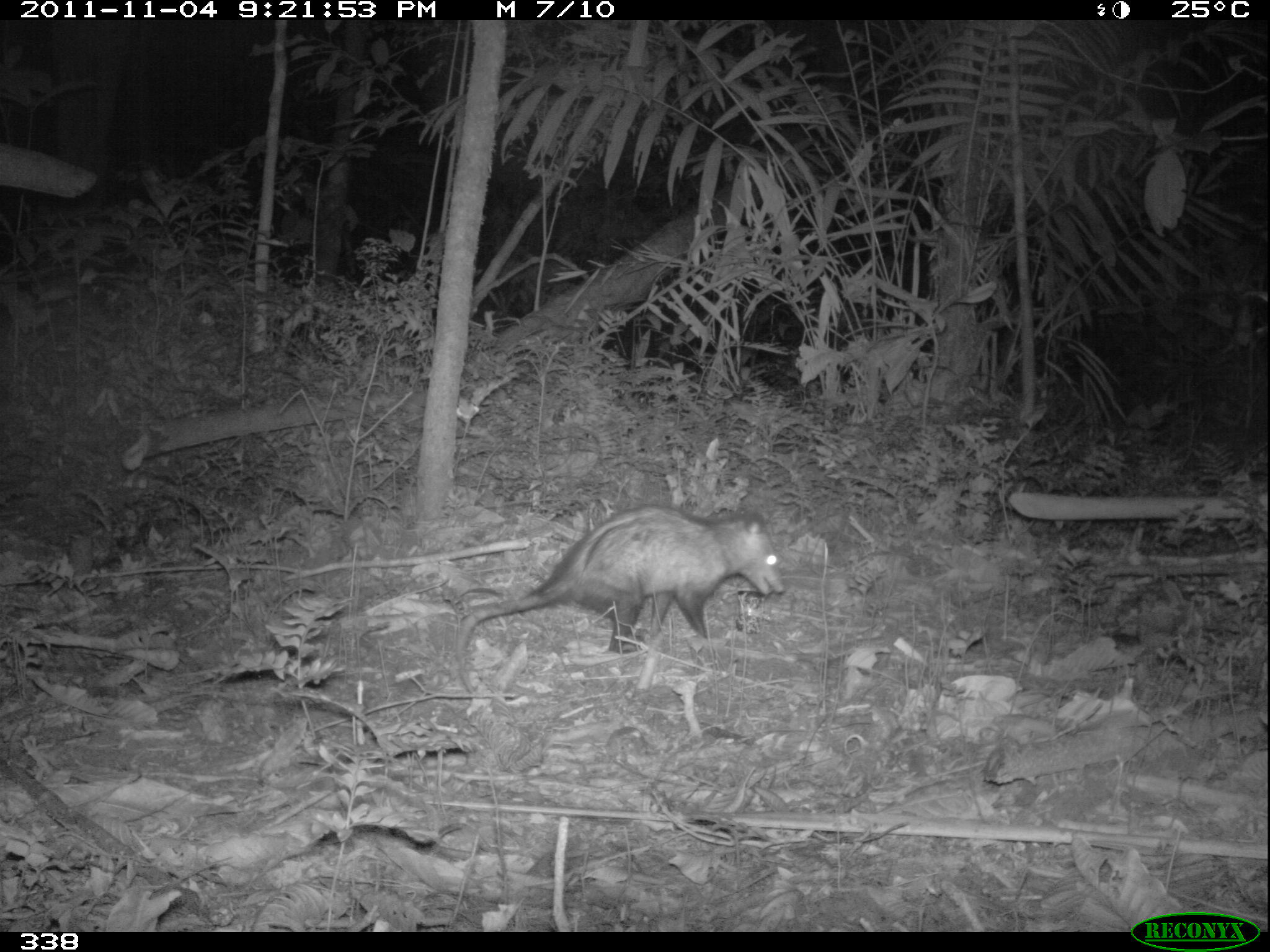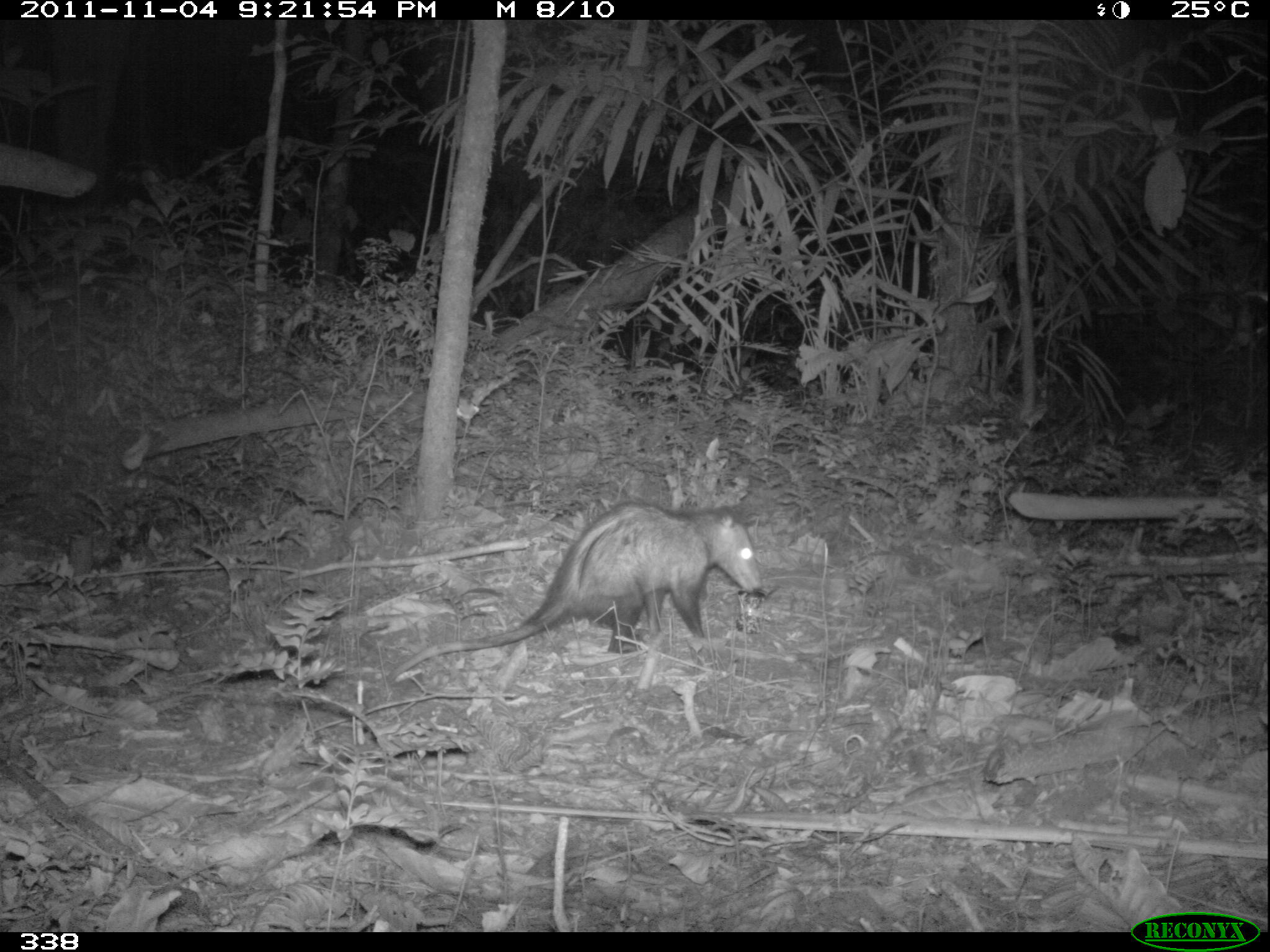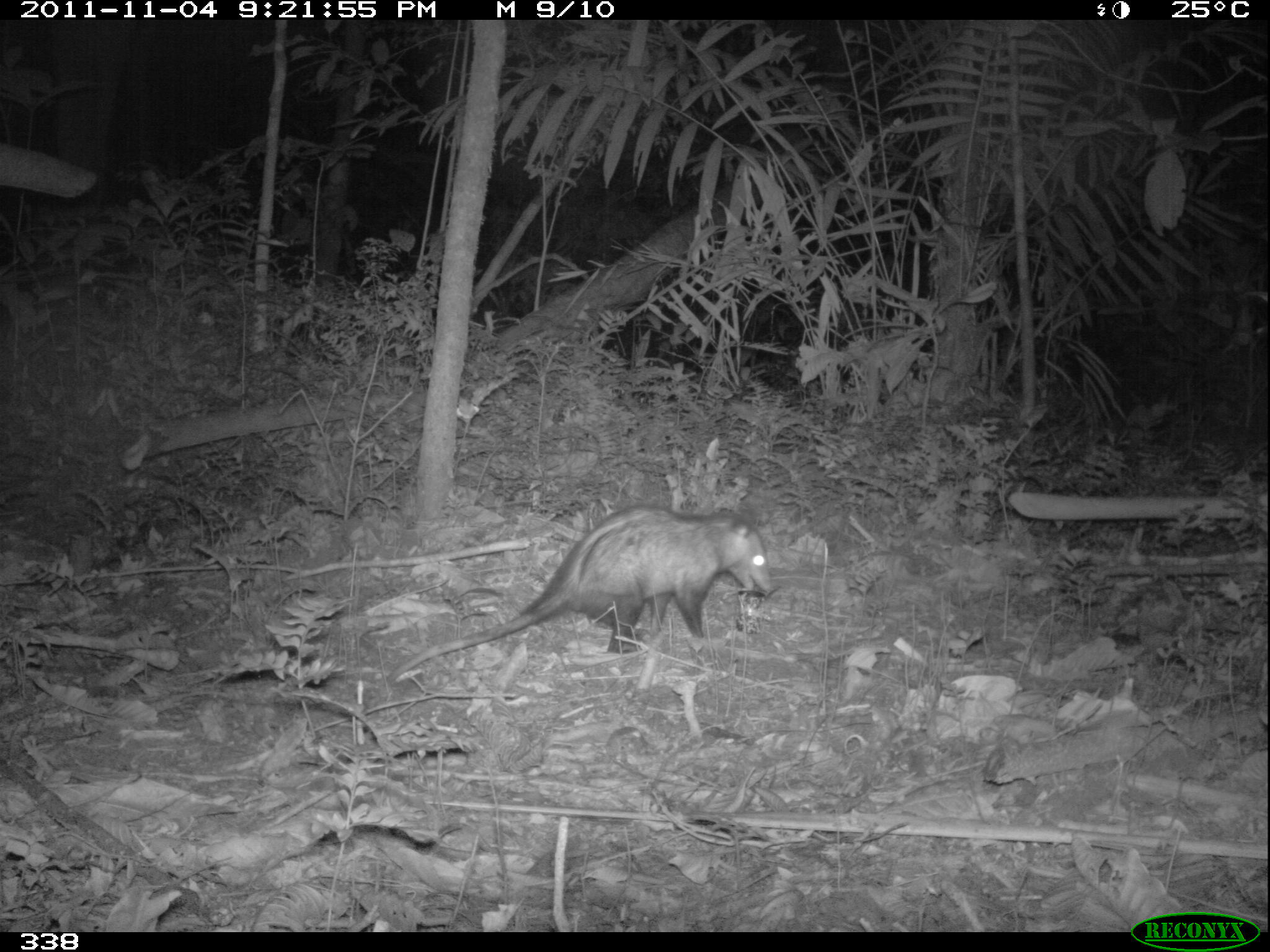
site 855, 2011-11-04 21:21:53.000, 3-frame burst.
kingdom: Animalia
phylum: Chordata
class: Mammalia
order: Didelphimorphia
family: Didelphidae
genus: Didelphis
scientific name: Didelphis marsupialis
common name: southern opossum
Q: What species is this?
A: Didelphis marsupialis (southern opossum).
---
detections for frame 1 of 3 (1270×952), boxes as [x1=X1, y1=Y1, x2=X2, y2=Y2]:
didelphis marsupialis: [x1=454, y1=507, x2=786, y2=696]